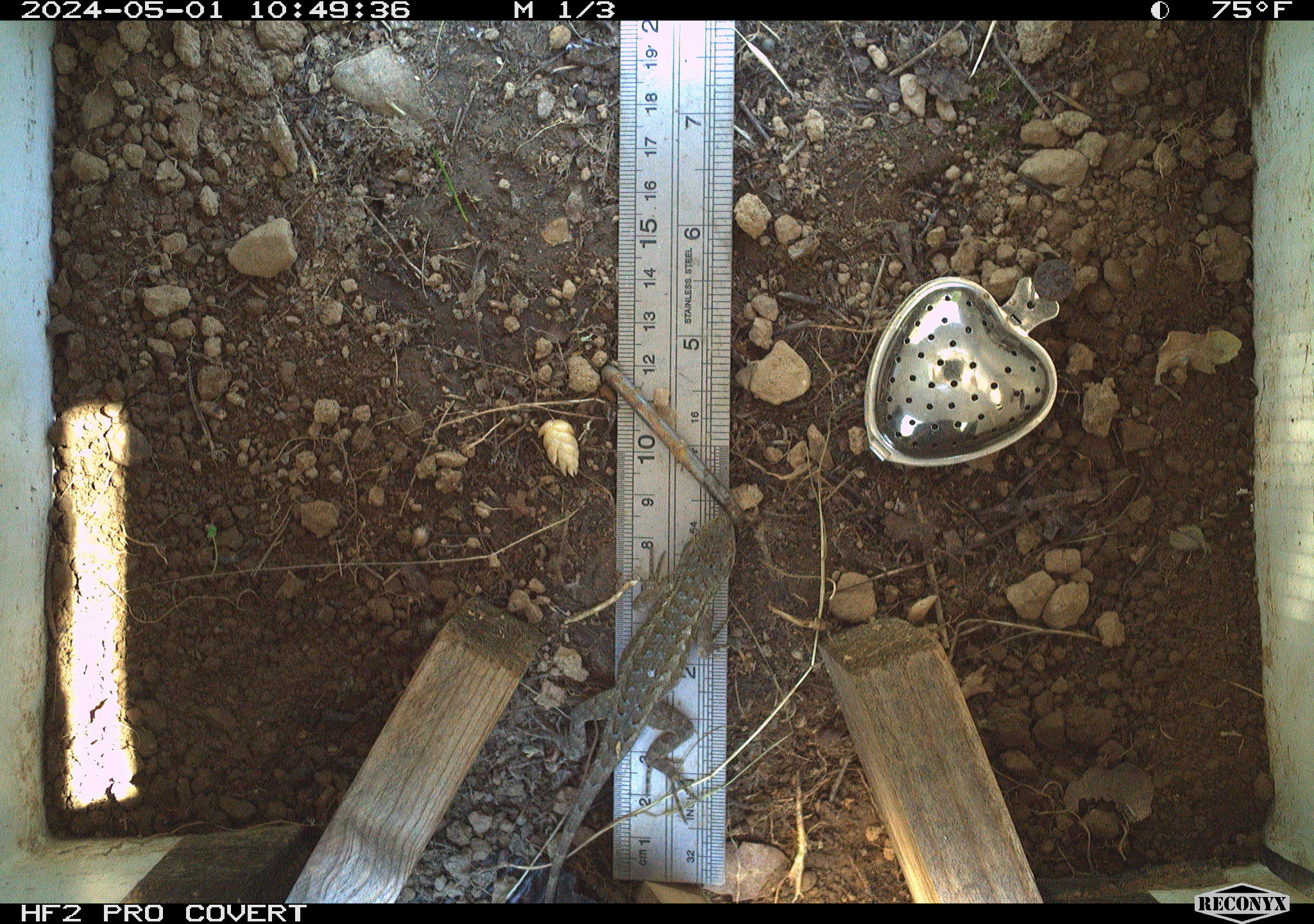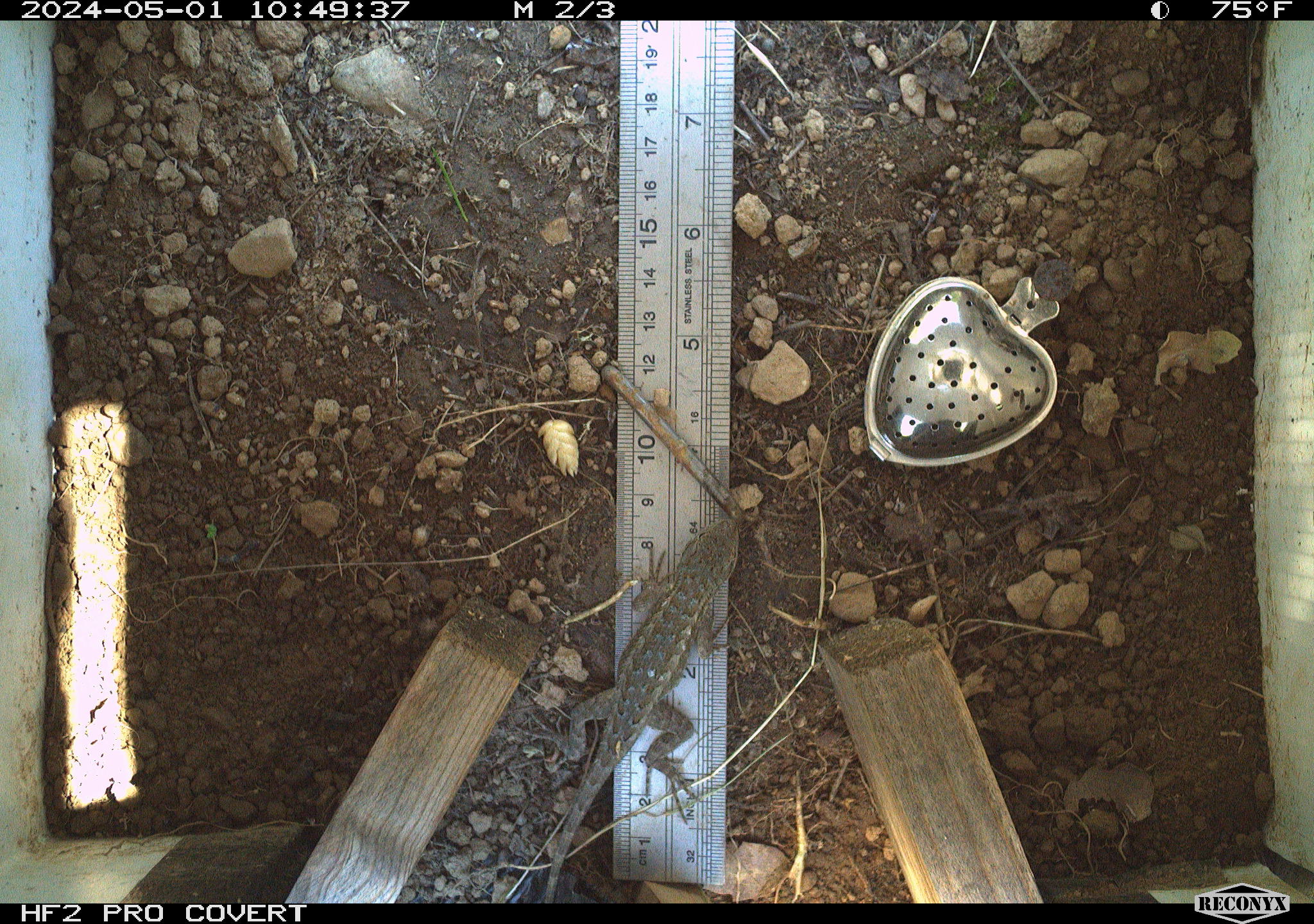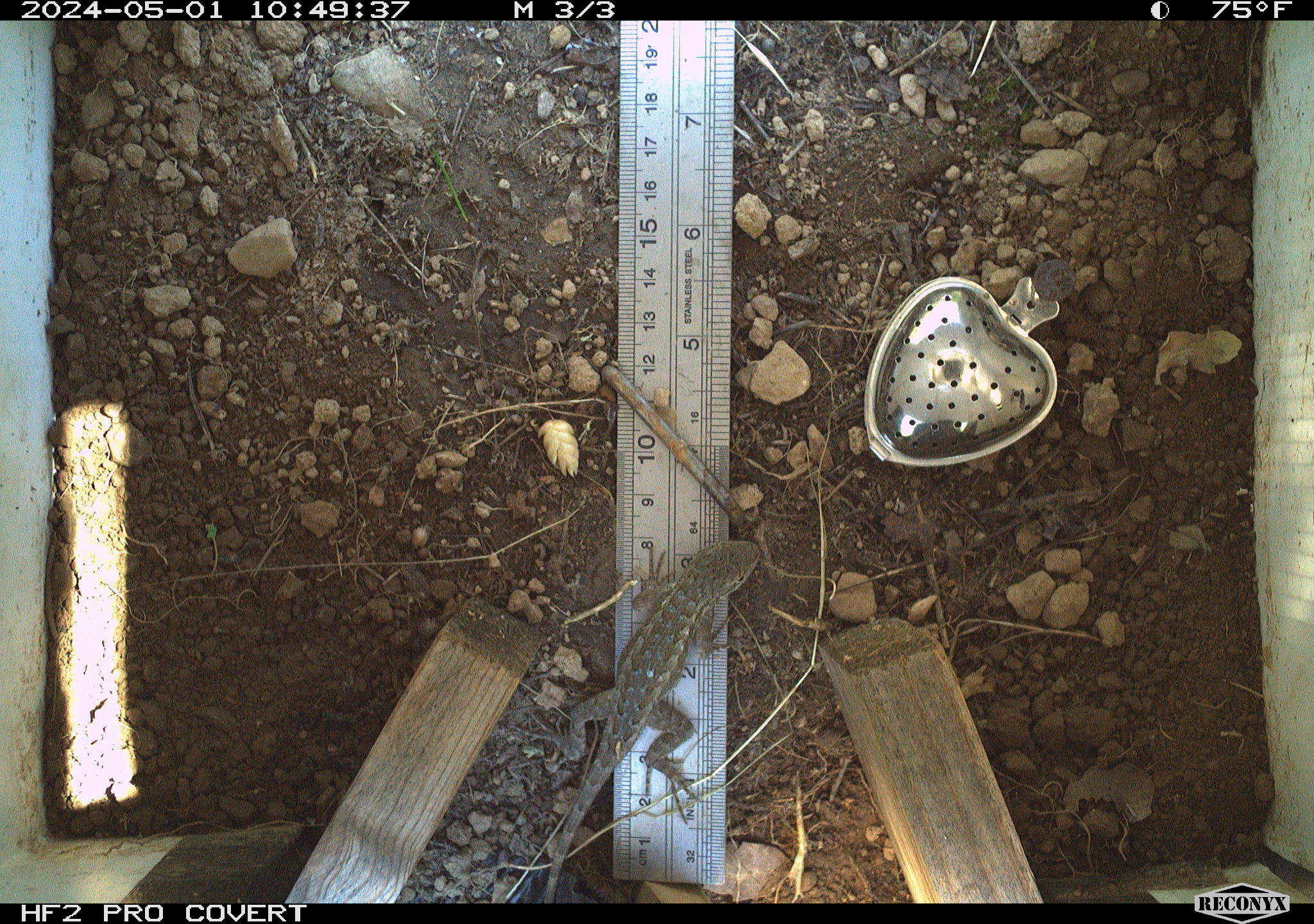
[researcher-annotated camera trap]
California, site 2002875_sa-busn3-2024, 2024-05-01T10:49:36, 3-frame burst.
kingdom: Animalia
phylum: Chordata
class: Reptilia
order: Squamata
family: Phrynosomatidae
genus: Sceloporus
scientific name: Sceloporus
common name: spiny lizards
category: sceloporus species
Sceloporus species (spiny lizards) (Sceloporus).